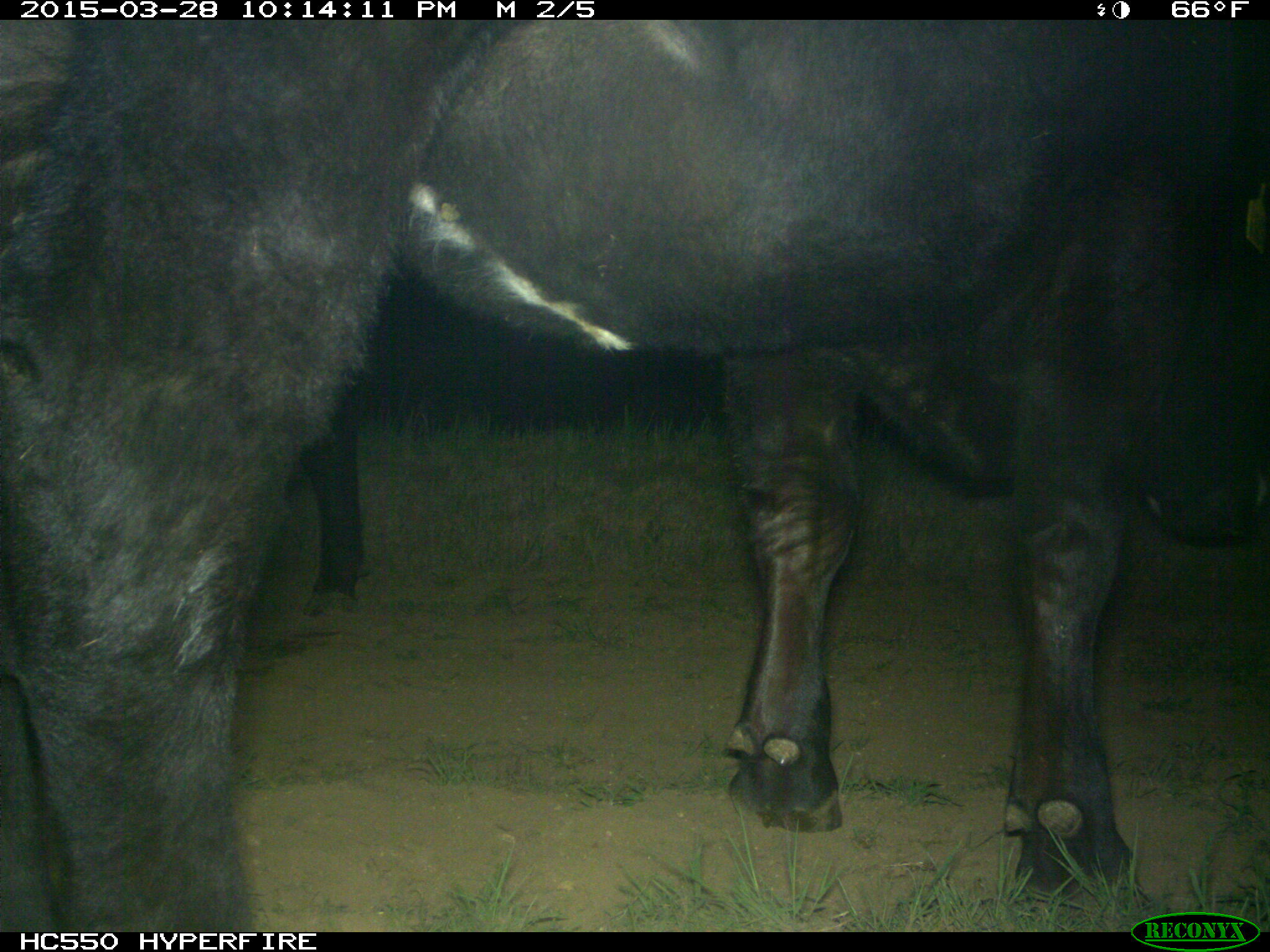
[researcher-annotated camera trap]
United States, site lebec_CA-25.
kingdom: Animalia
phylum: Chordata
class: Mammalia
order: Artiodactyla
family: Bovidae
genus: Bos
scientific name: Bos taurus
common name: domestic cow